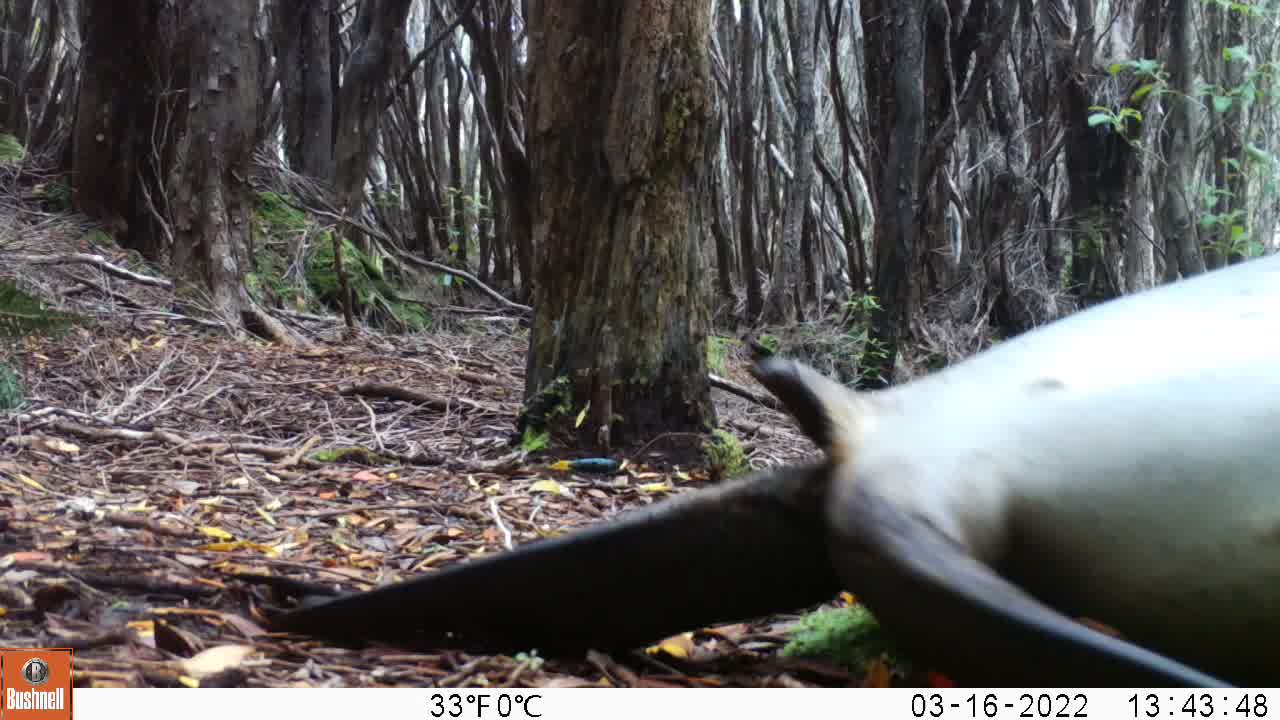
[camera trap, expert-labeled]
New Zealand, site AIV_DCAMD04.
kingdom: Animalia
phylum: Chordata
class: Mammalia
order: Carnivora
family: Otariidae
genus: Phocarctos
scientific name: Phocarctos hookeri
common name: new zealand sea lion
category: sealion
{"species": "sealion (new zealand sea lion) (Phocarctos hookeri)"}